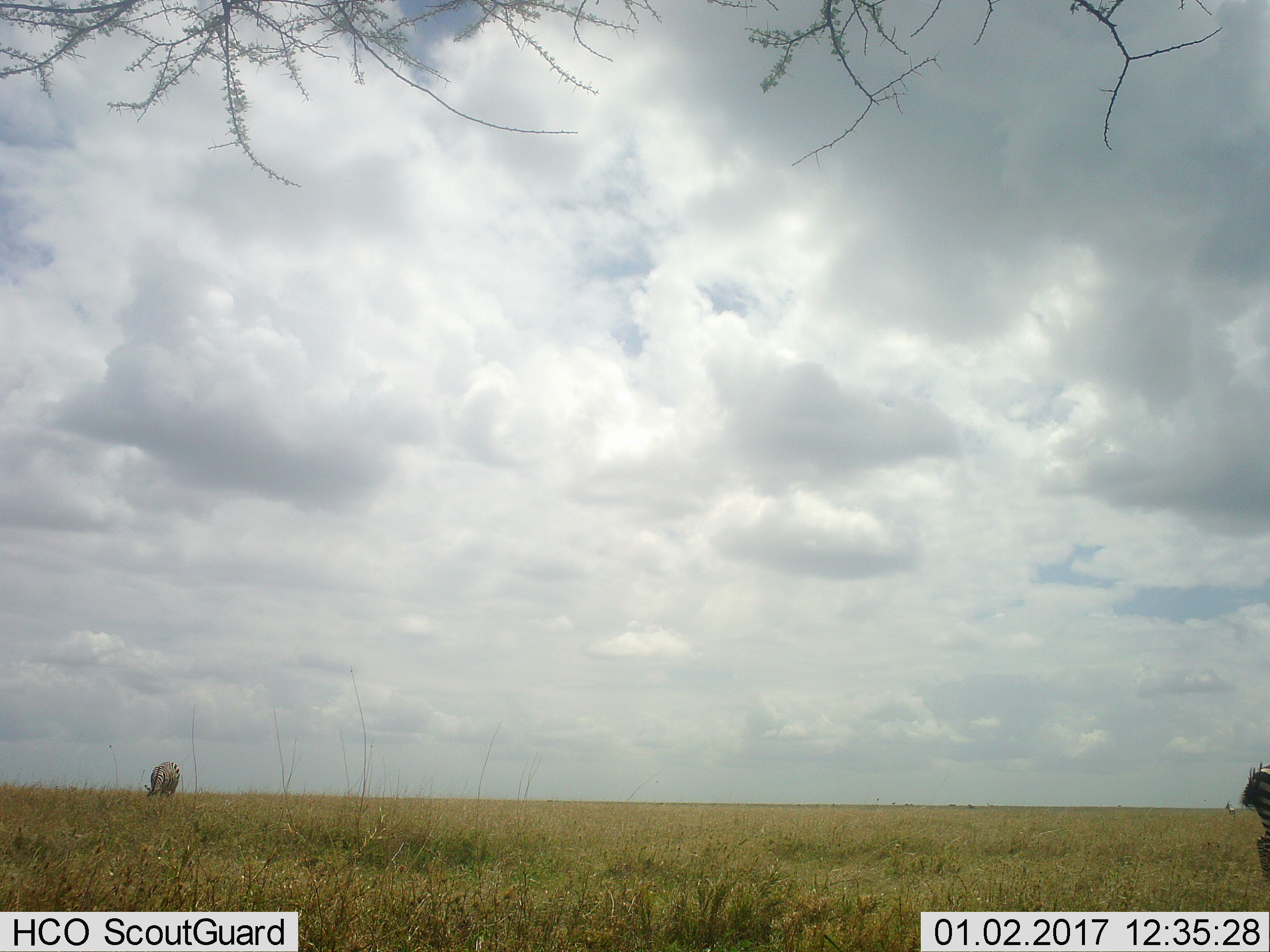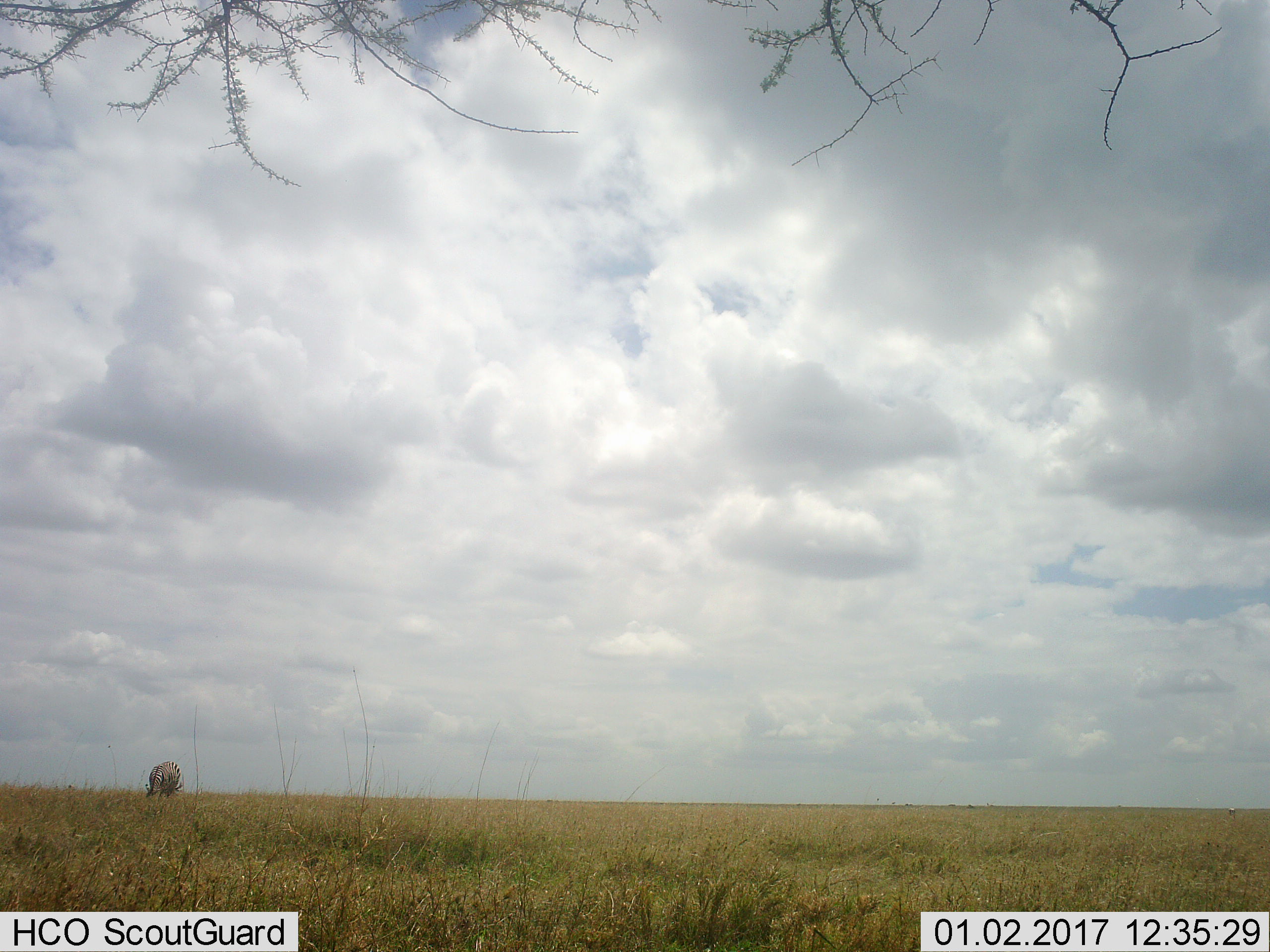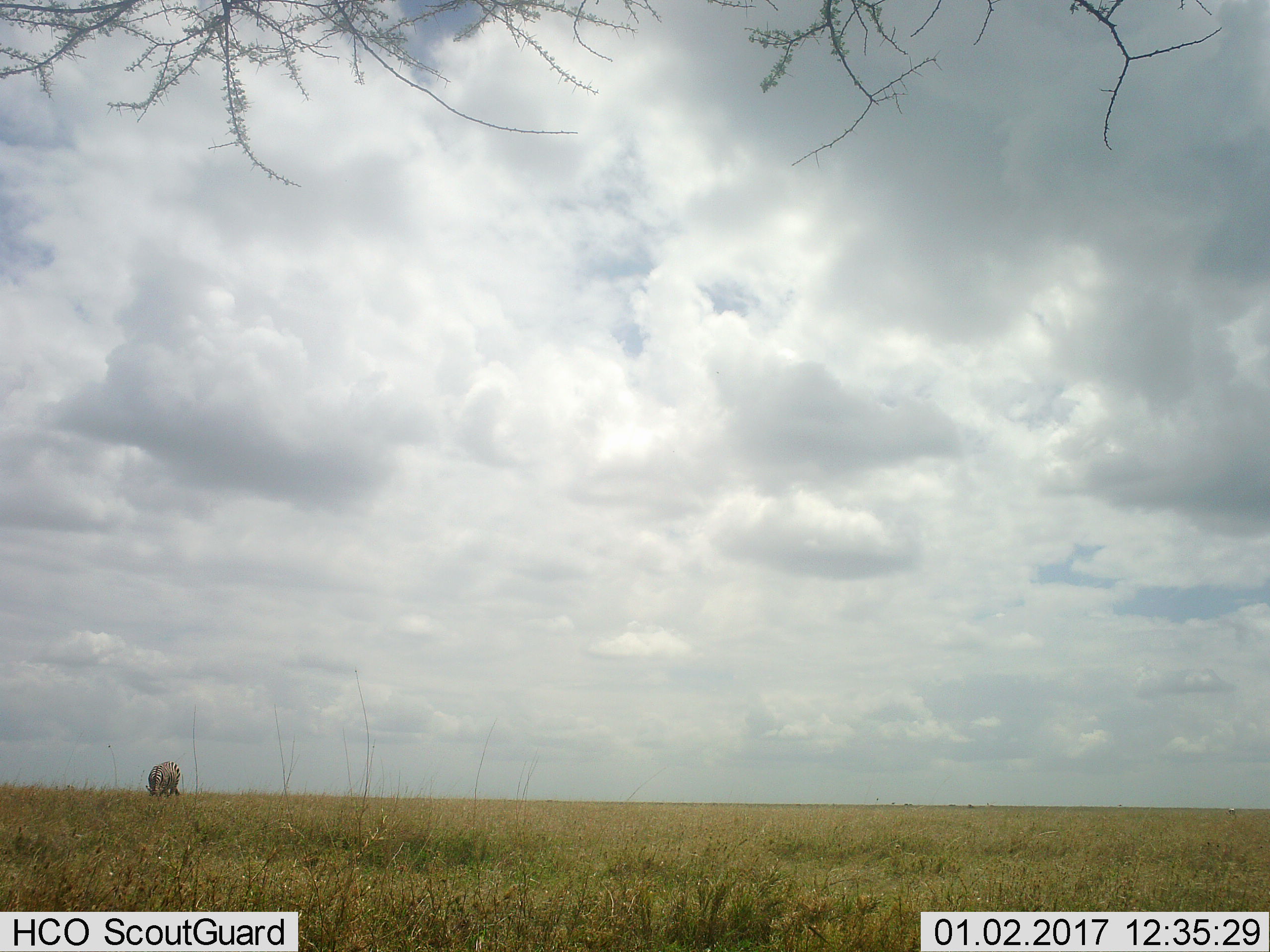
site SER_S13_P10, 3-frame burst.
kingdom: Animalia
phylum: Chordata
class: Mammalia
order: Perissodactyla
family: Equidae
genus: Equus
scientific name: Equus quagga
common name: plains zebra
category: zebraplains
Zebraplains (plains zebra) (Equus quagga), count 2. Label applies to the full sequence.